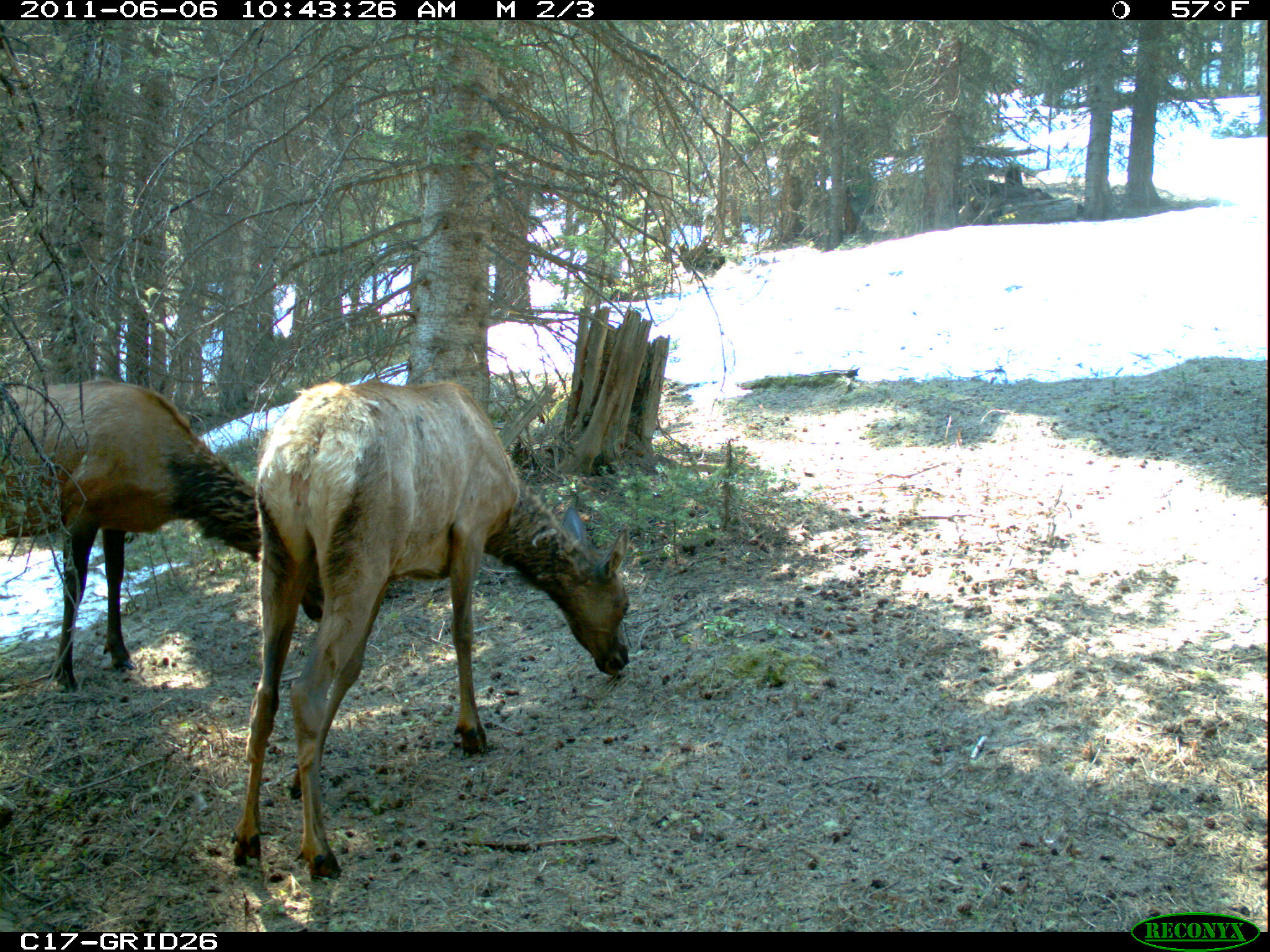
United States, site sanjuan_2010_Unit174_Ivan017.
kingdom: Animalia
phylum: Chordata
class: Mammalia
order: Artiodactyla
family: Cervidae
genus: Cervus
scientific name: Cervus elaphus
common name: red deer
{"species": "Cervus elaphus (red deer)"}